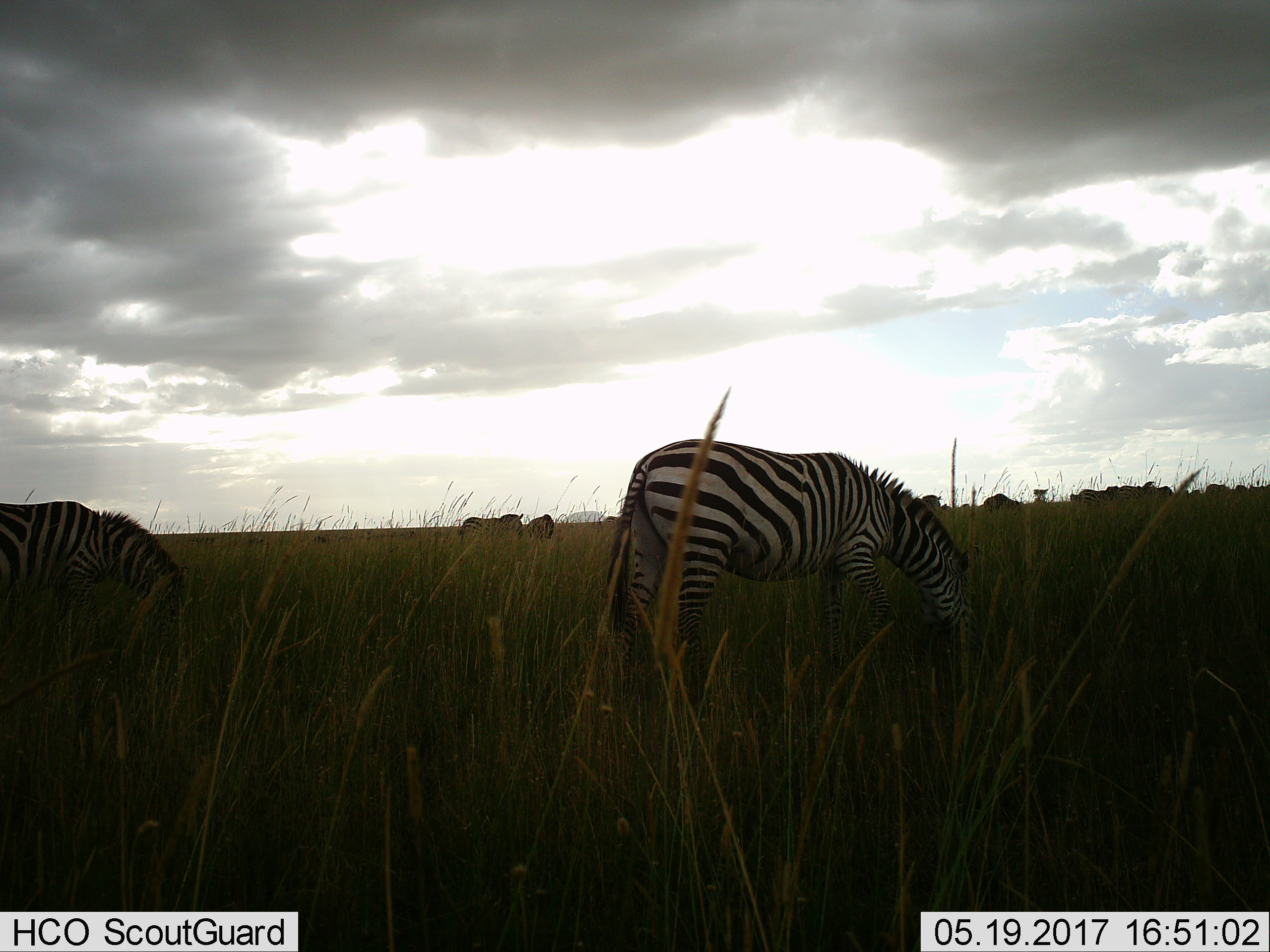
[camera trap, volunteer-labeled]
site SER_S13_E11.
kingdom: Animalia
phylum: Chordata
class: Mammalia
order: Perissodactyla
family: Equidae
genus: Equus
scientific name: Equus quagga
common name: plains zebra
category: zebraplains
Zebraplains (plains zebra) (Equus quagga), count 7. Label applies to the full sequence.